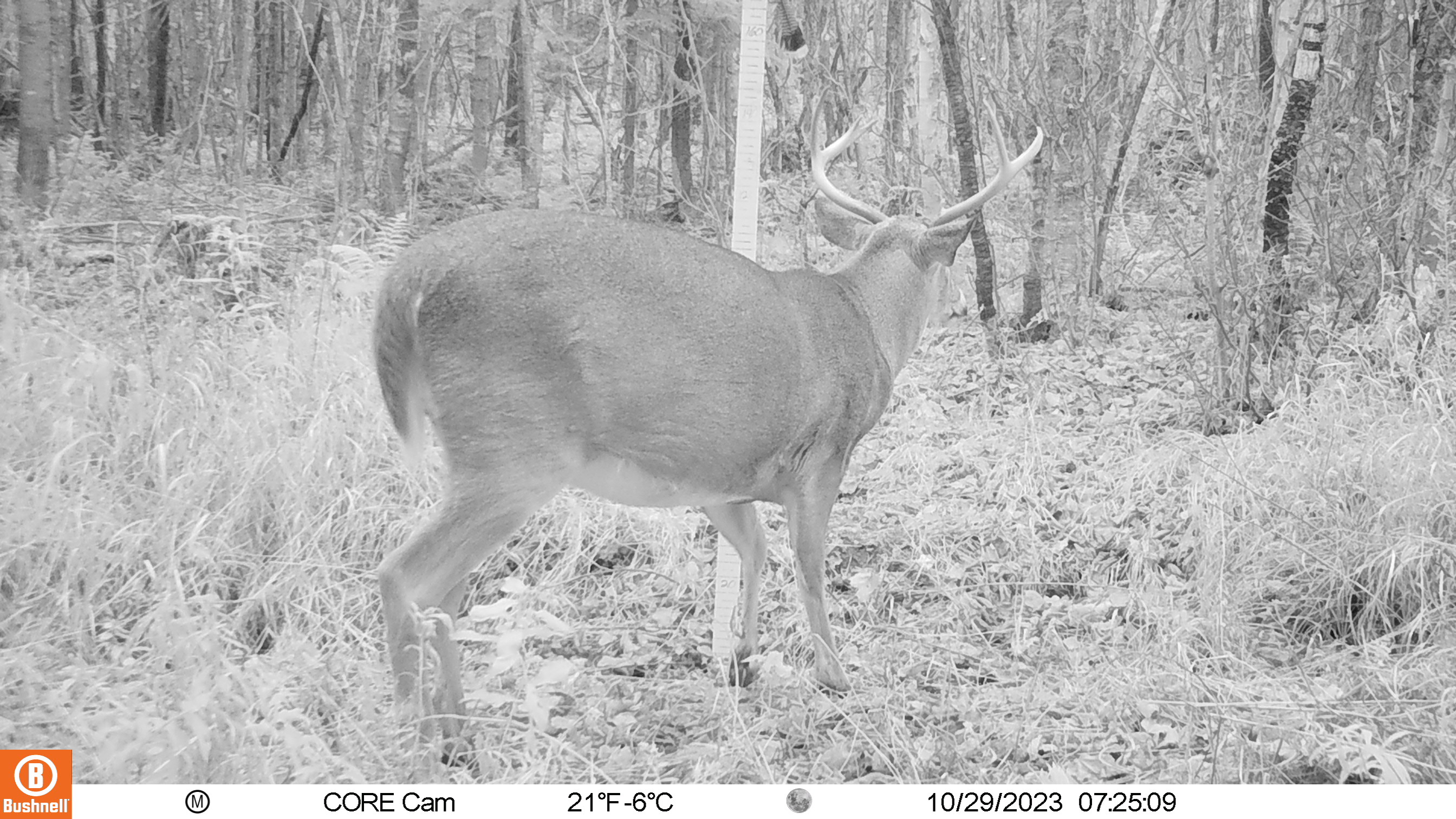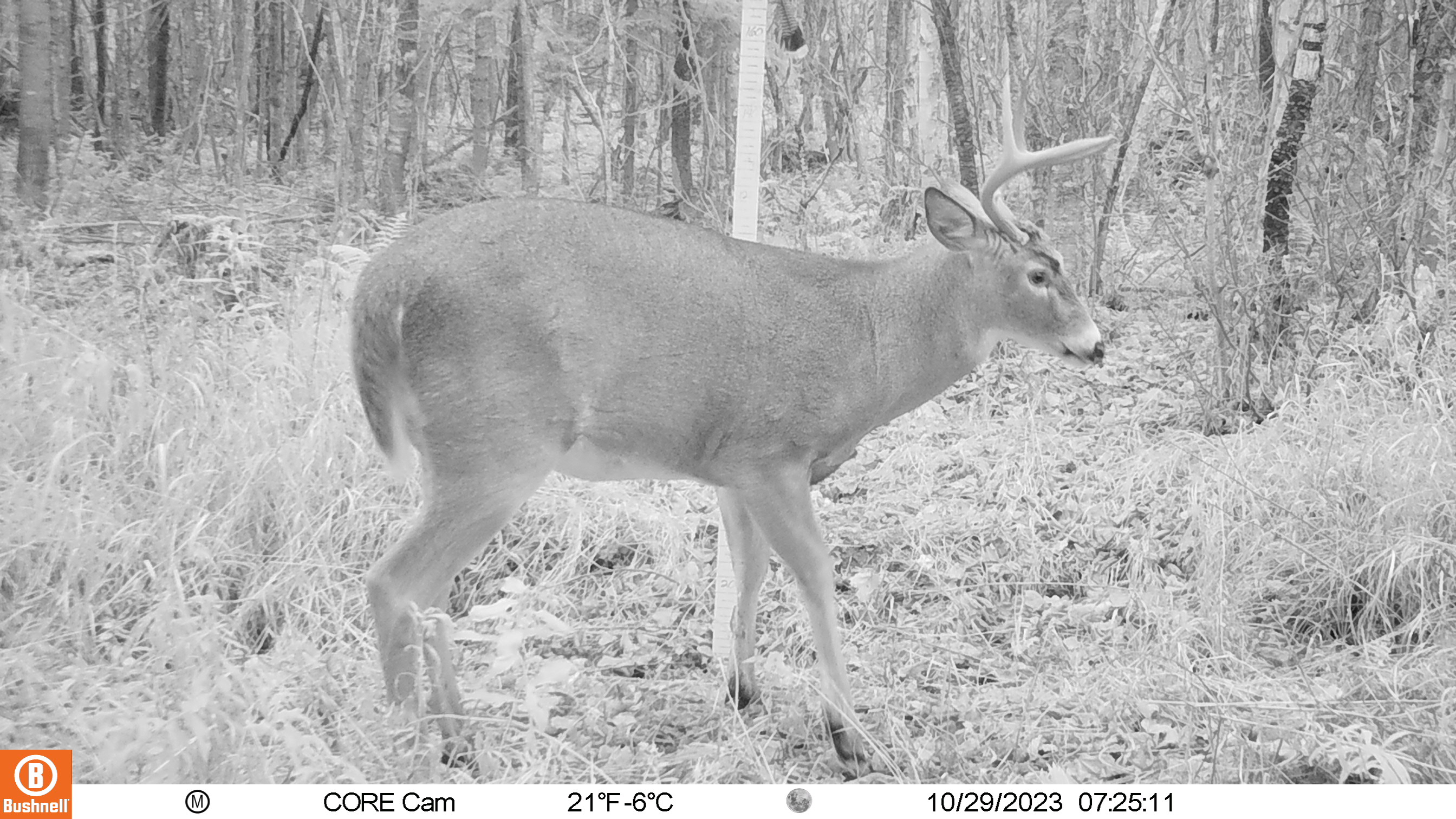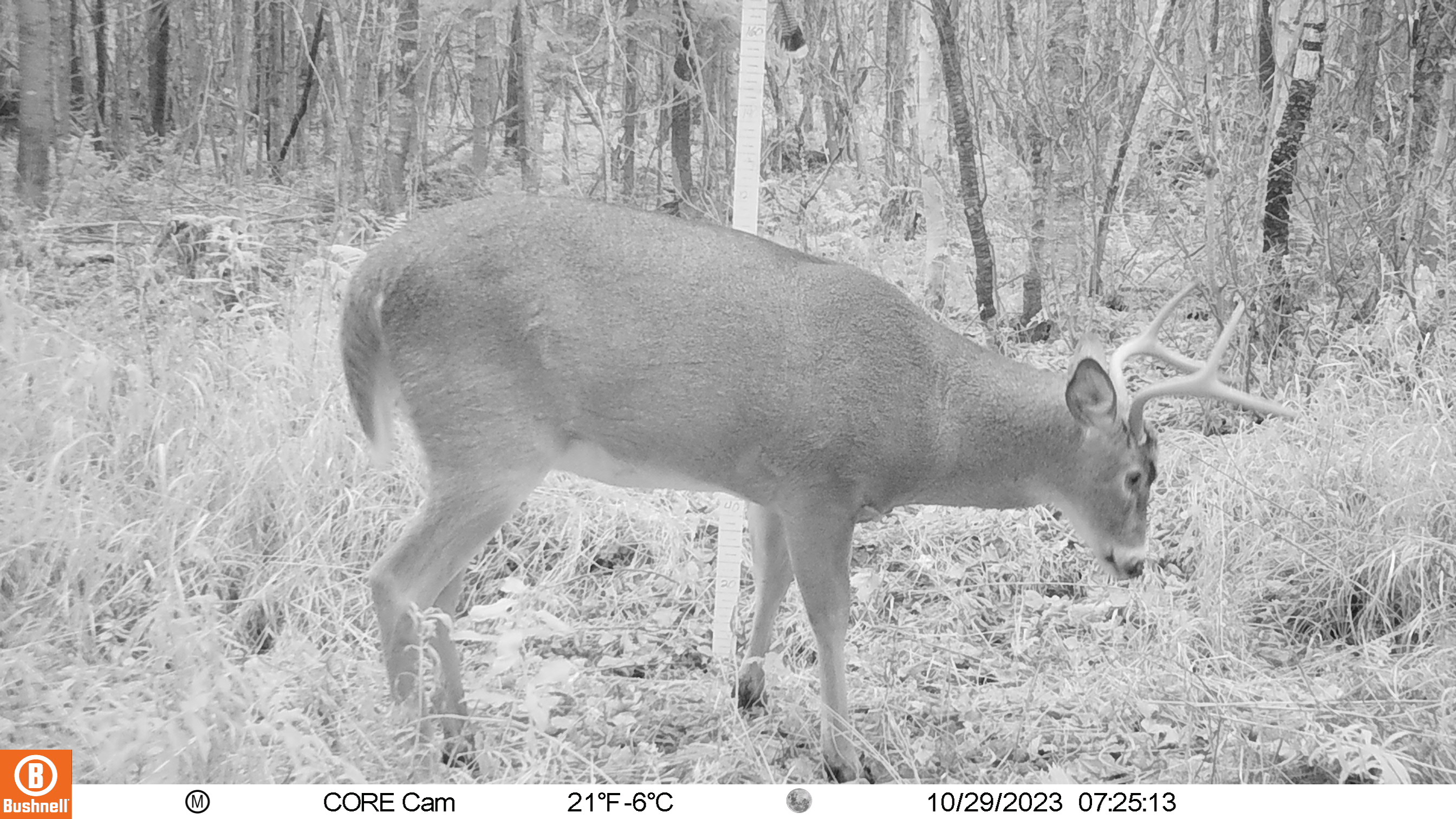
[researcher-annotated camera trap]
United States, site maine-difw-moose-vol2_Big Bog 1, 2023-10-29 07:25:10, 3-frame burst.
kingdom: Animalia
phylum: Chordata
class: Mammalia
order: Artiodactyla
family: Cervidae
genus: Odocoileus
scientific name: Odocoileus virginianus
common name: white-tailed deer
White-tailed deer (Odocoileus virginianus).